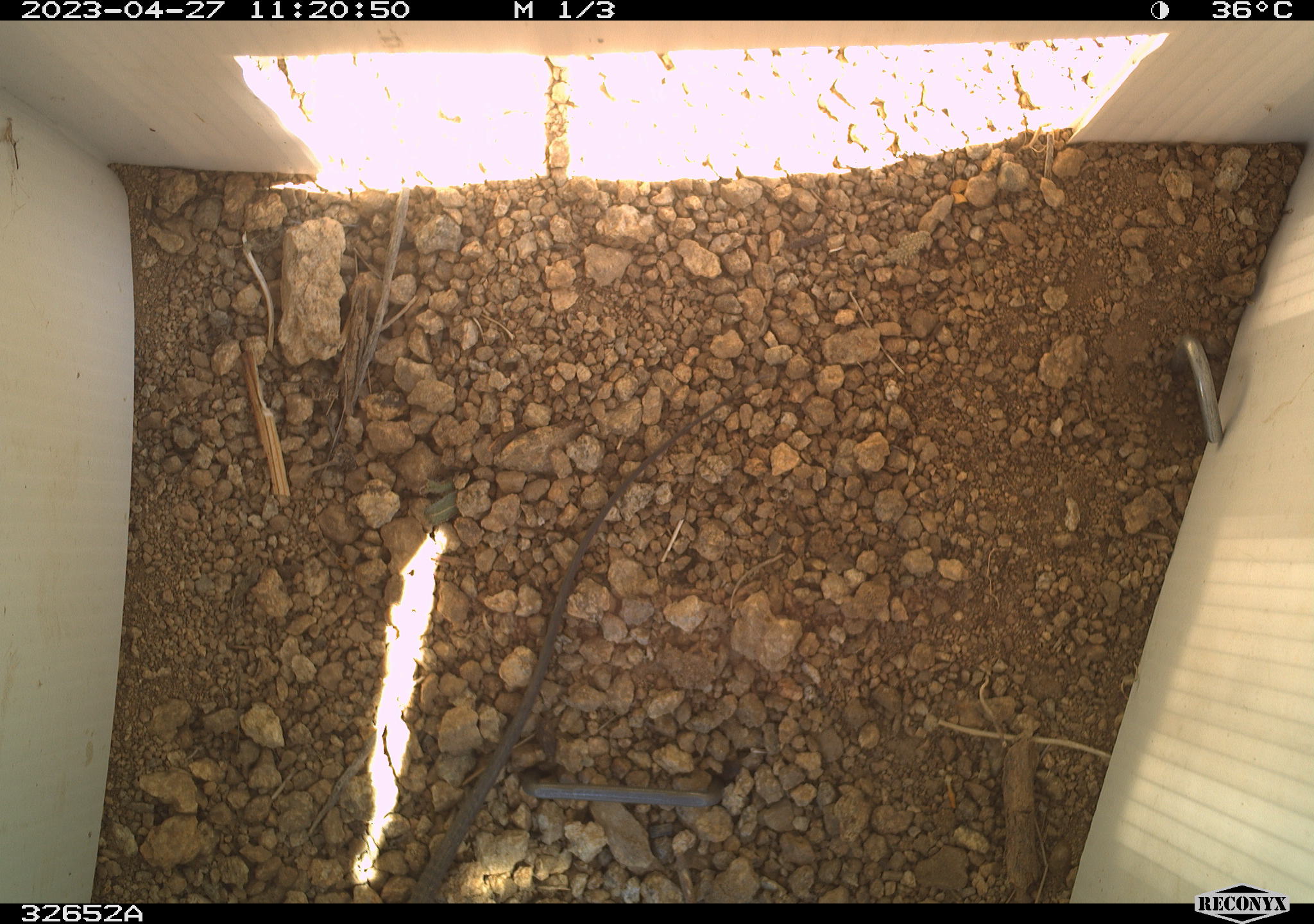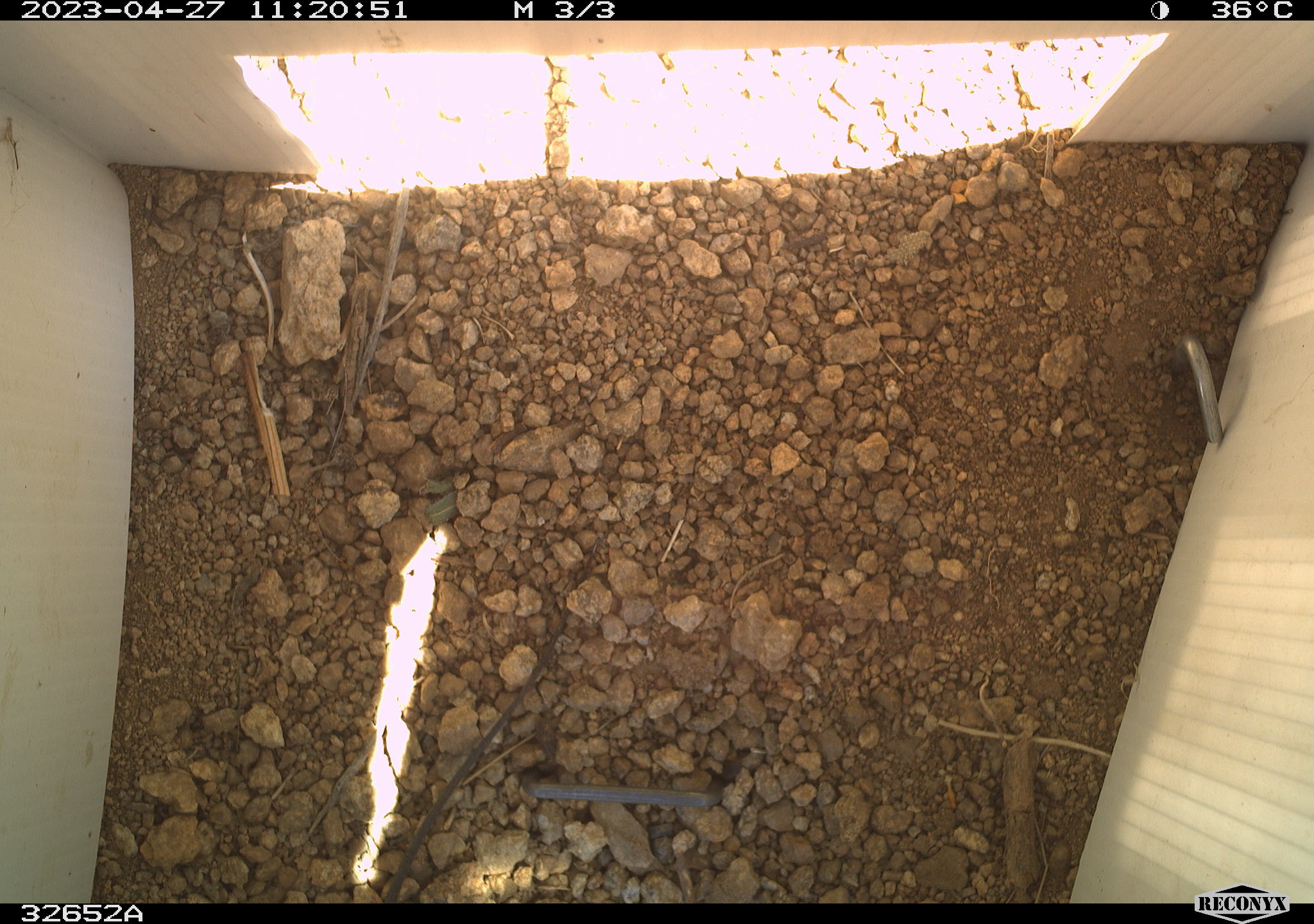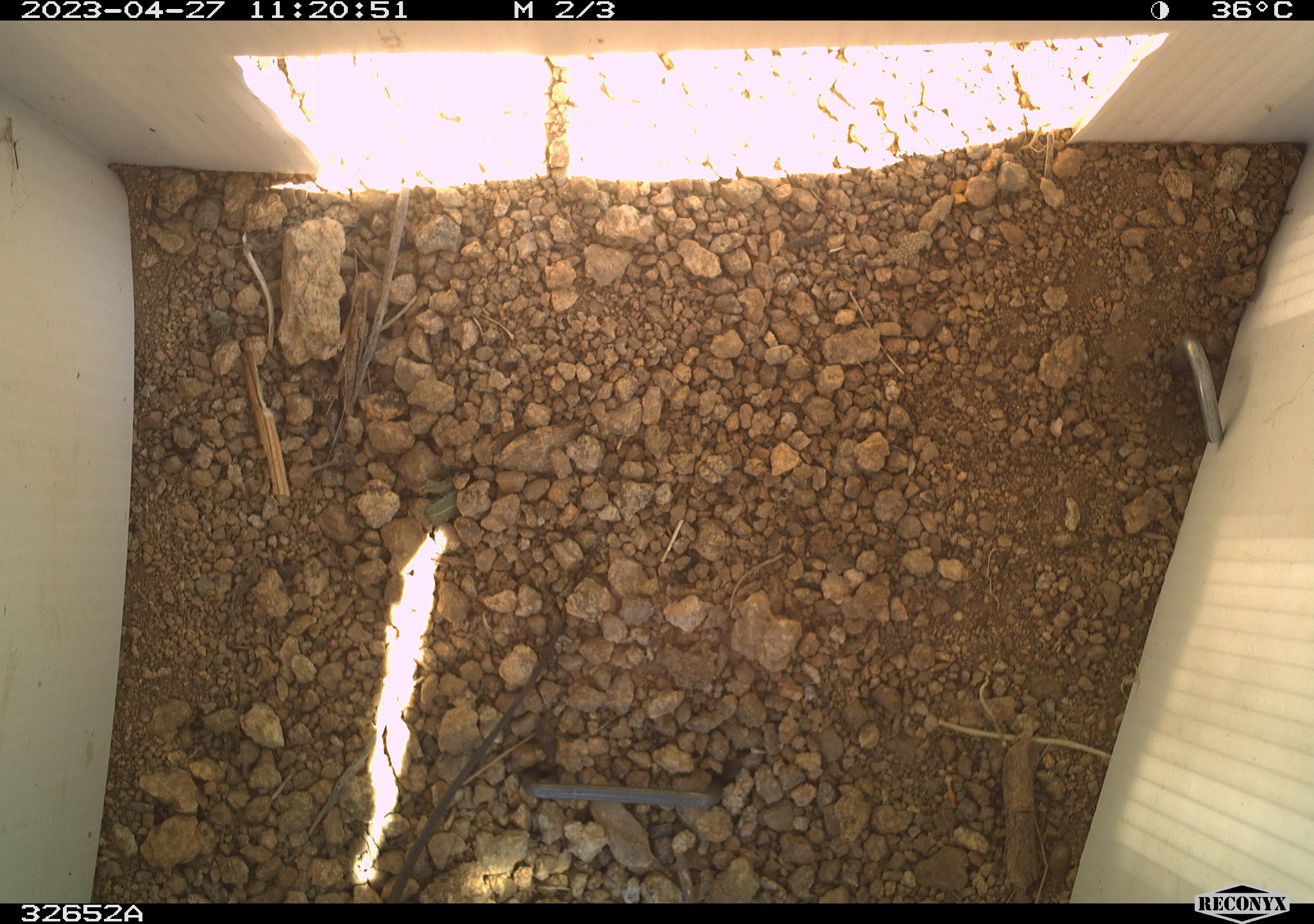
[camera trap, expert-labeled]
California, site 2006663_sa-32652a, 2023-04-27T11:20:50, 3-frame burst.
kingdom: Animalia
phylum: Chordata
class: Reptilia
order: Squamata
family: Teiidae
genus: Aspidoscelis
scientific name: Aspidoscelis tigris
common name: western whiptail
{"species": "western whiptail (Aspidoscelis tigris)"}